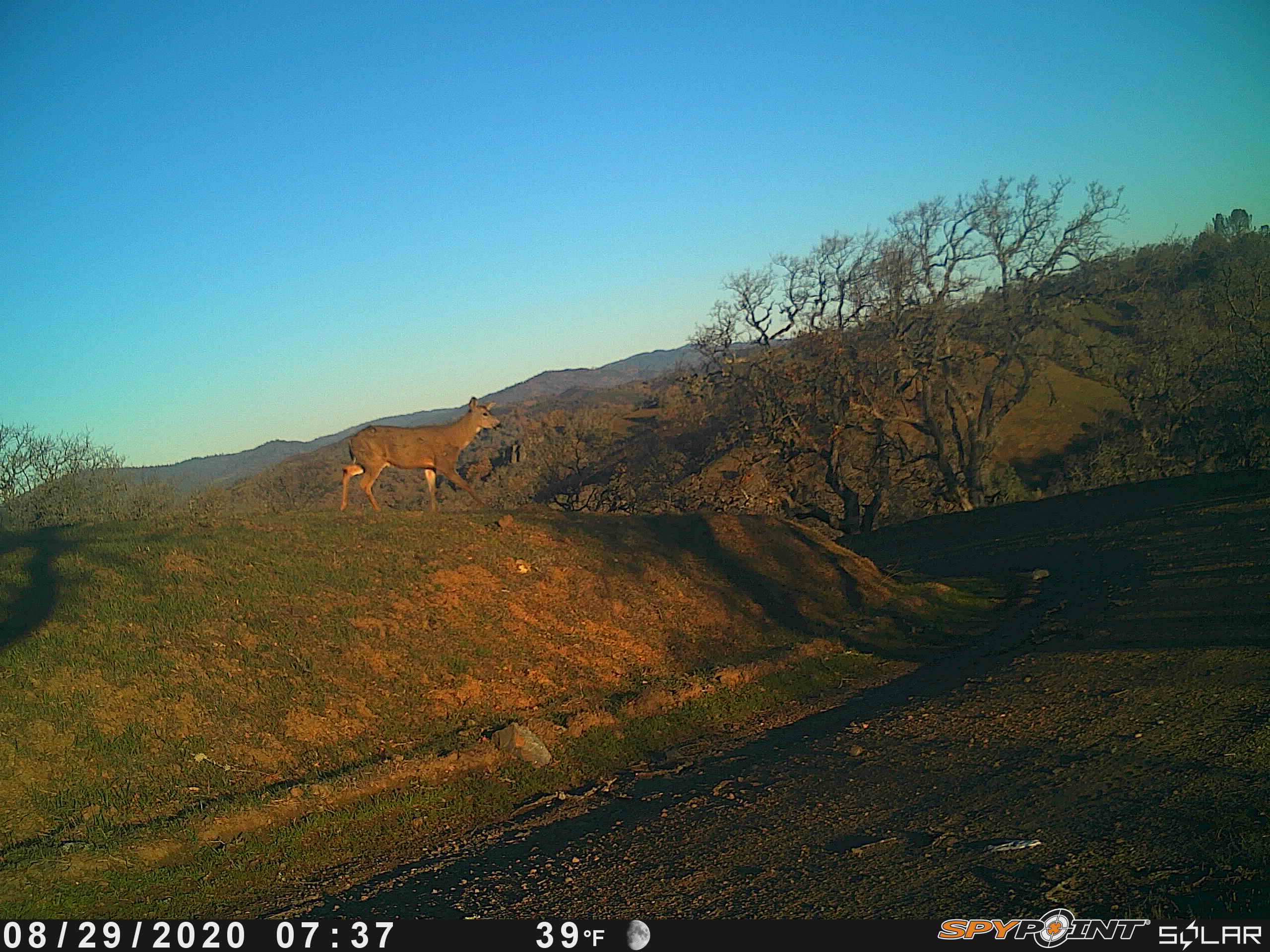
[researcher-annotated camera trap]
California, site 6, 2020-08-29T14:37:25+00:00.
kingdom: Animalia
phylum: Chordata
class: Mammalia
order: Artiodactyla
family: Cervidae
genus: Odocoileus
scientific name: Odocoileus hemionus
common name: mule deer